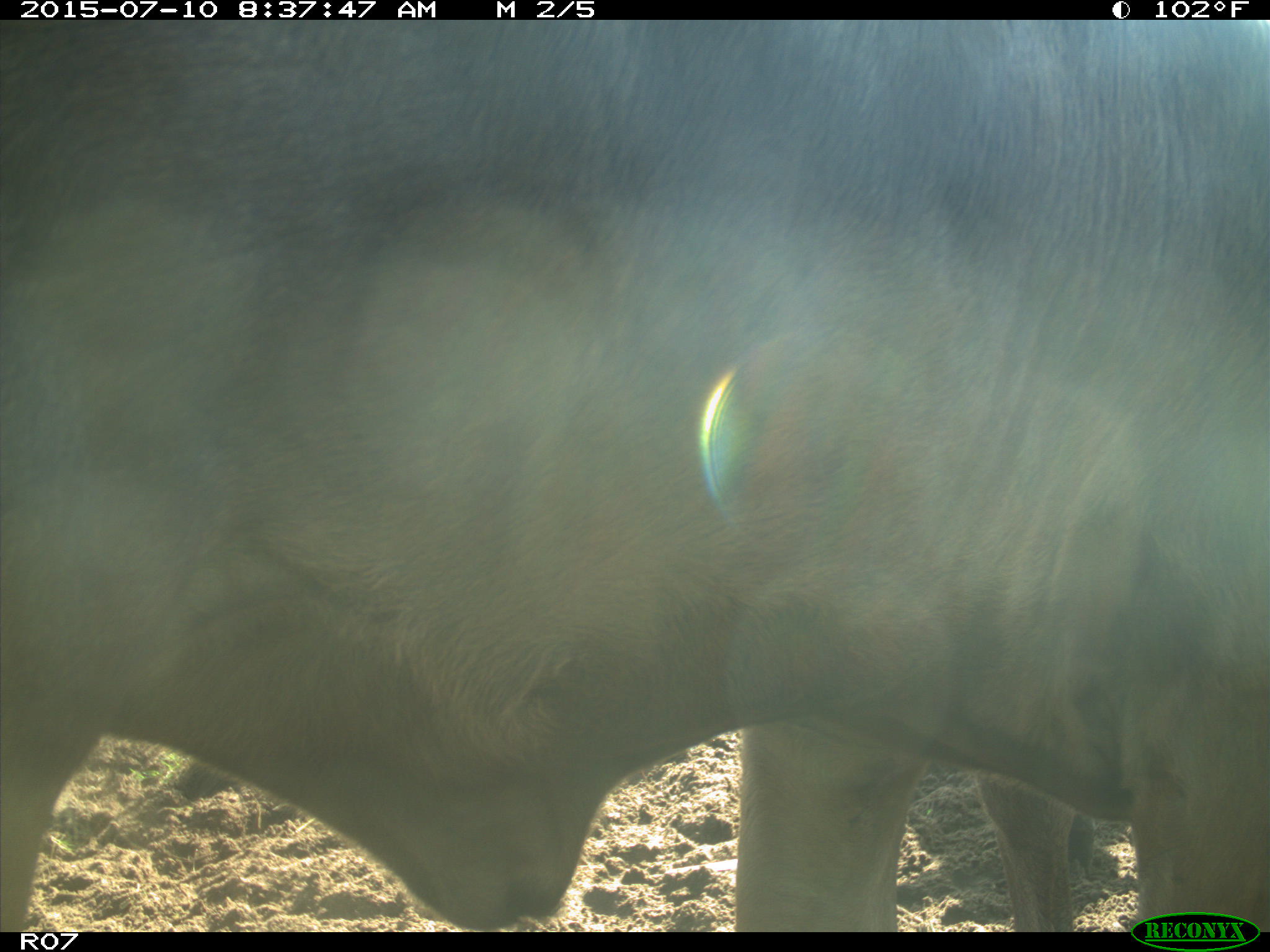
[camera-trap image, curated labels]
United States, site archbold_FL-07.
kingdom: Animalia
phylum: Chordata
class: Mammalia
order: Artiodactyla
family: Bovidae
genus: Bos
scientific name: Bos taurus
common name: domestic cow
Bos taurus (domestic cow).